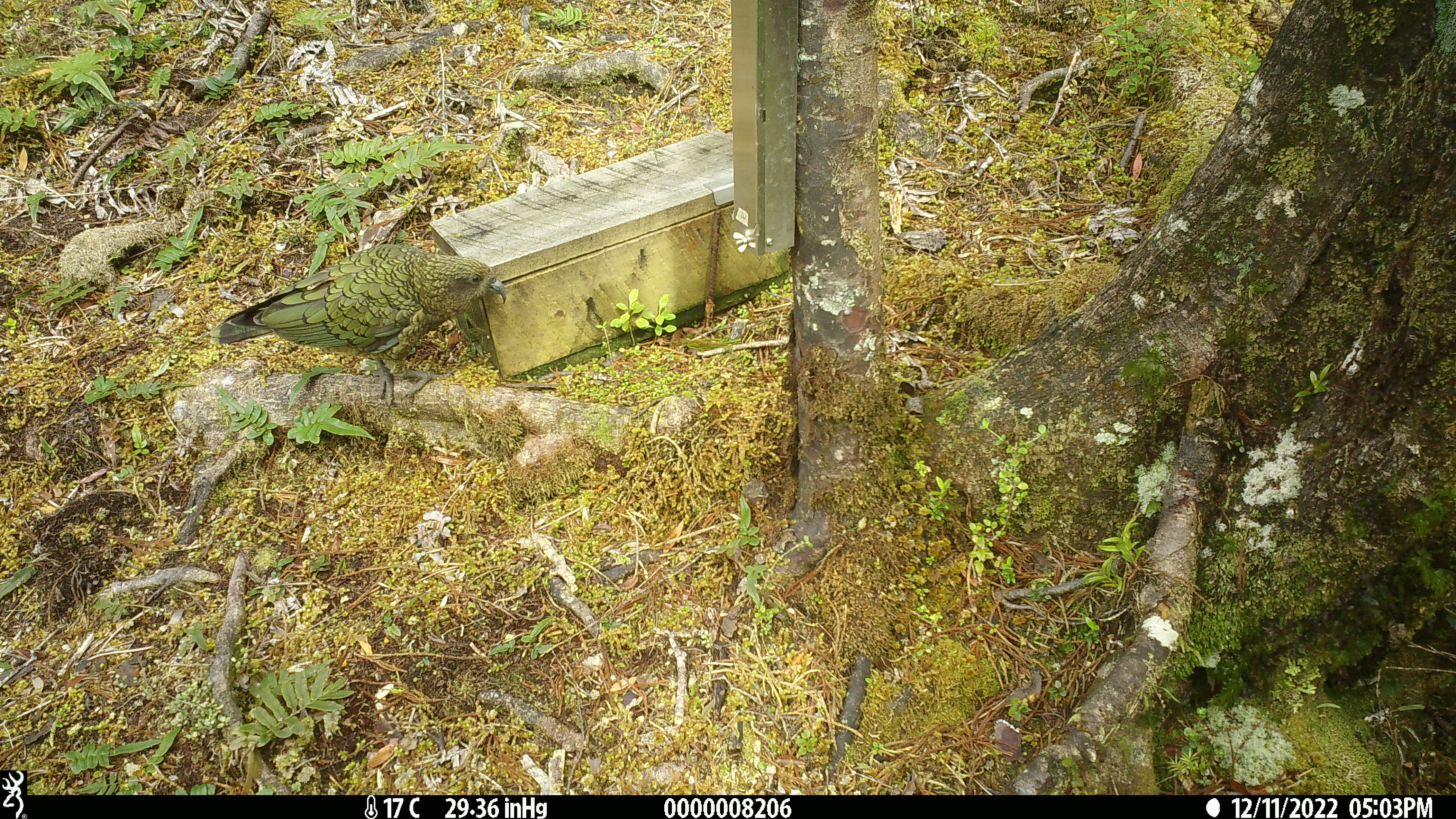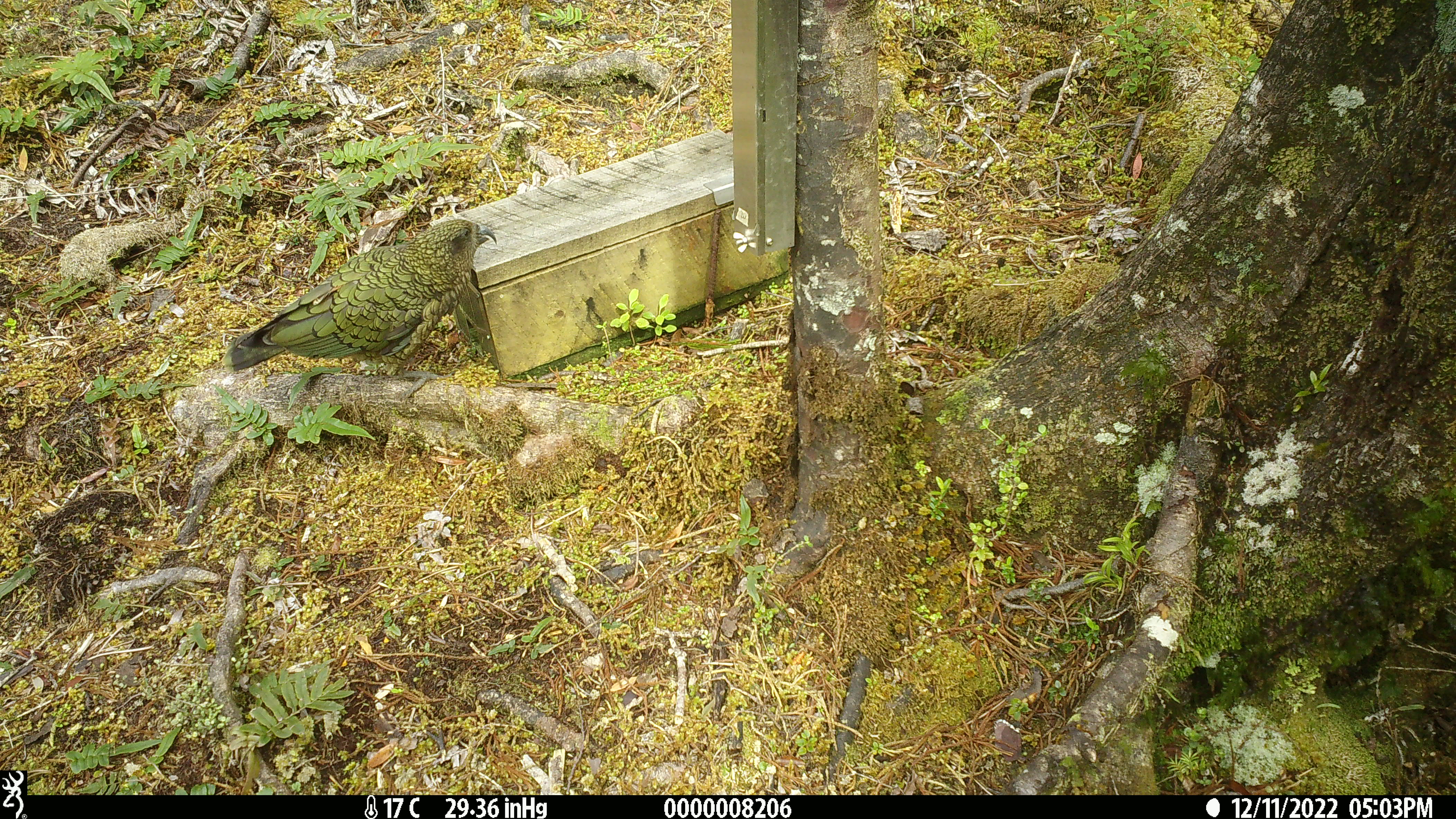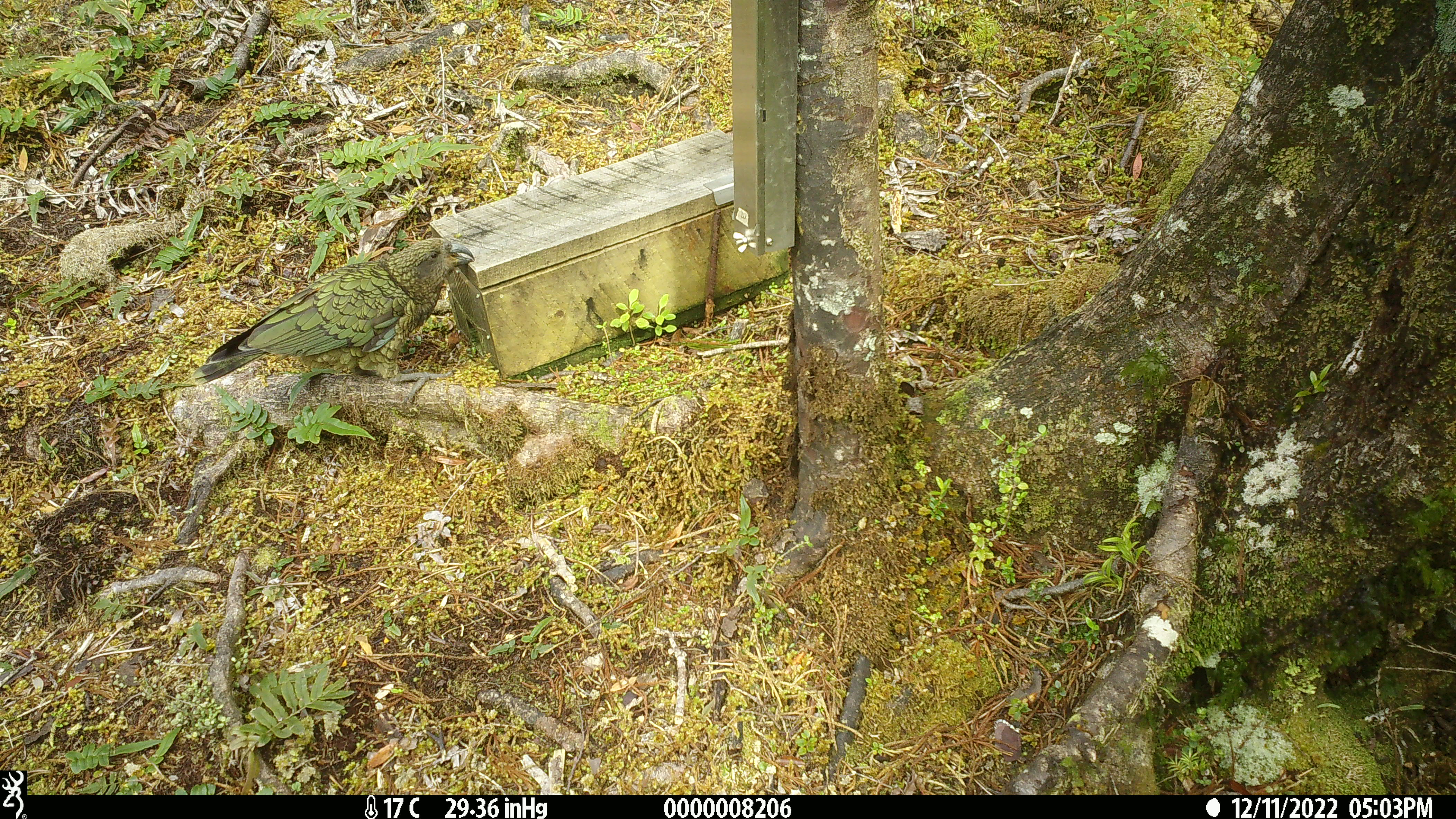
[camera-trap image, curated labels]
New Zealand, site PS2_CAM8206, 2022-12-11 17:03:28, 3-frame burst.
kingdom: Animalia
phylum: Chordata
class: Aves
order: Psittaciformes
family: Strigopidae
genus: Nestor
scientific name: Nestor notabilis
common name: kea